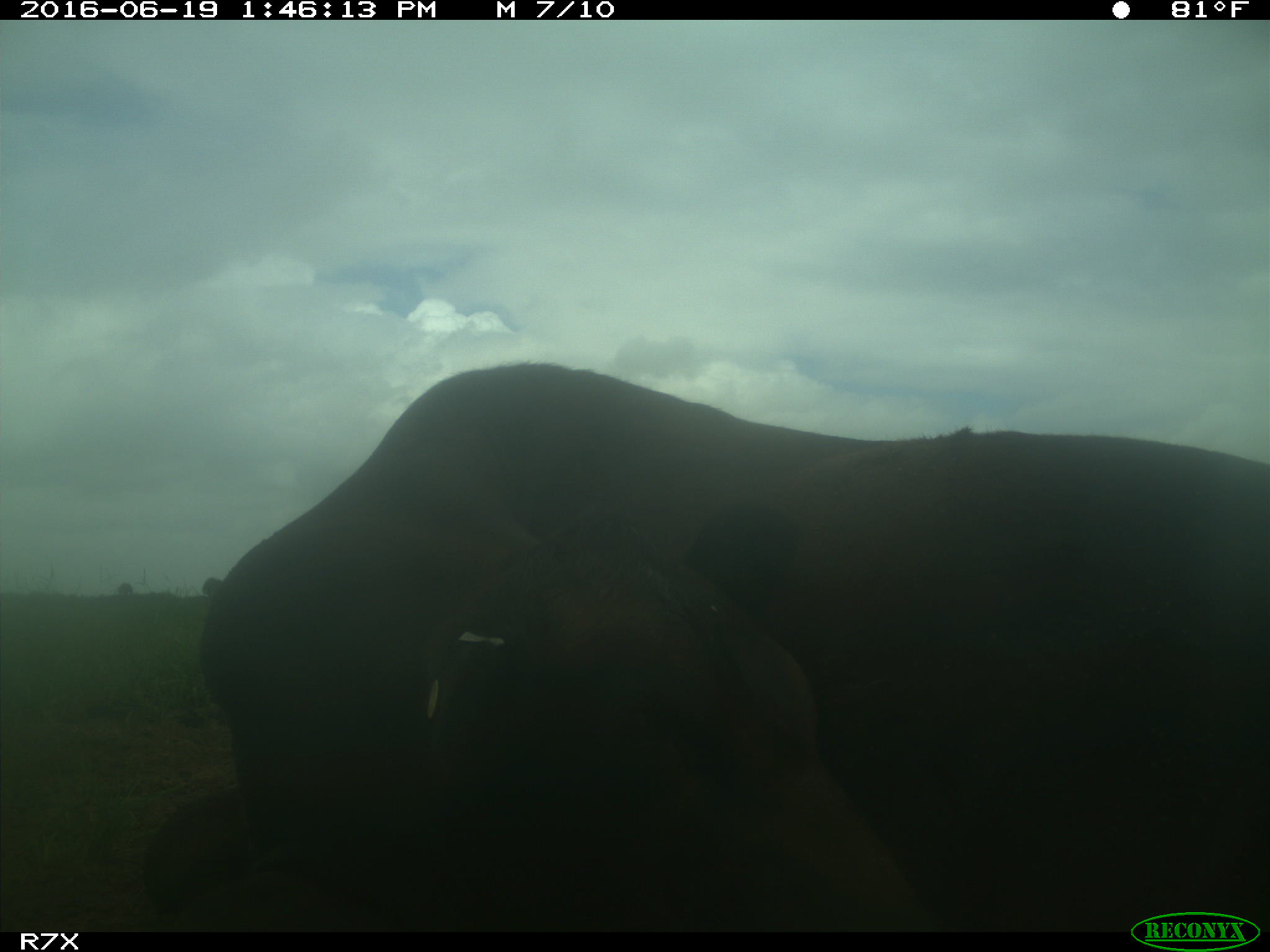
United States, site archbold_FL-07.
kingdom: Animalia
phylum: Chordata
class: Mammalia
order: Artiodactyla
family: Bovidae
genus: Bos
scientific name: Bos taurus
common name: domestic cow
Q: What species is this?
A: Bos taurus (domestic cow).